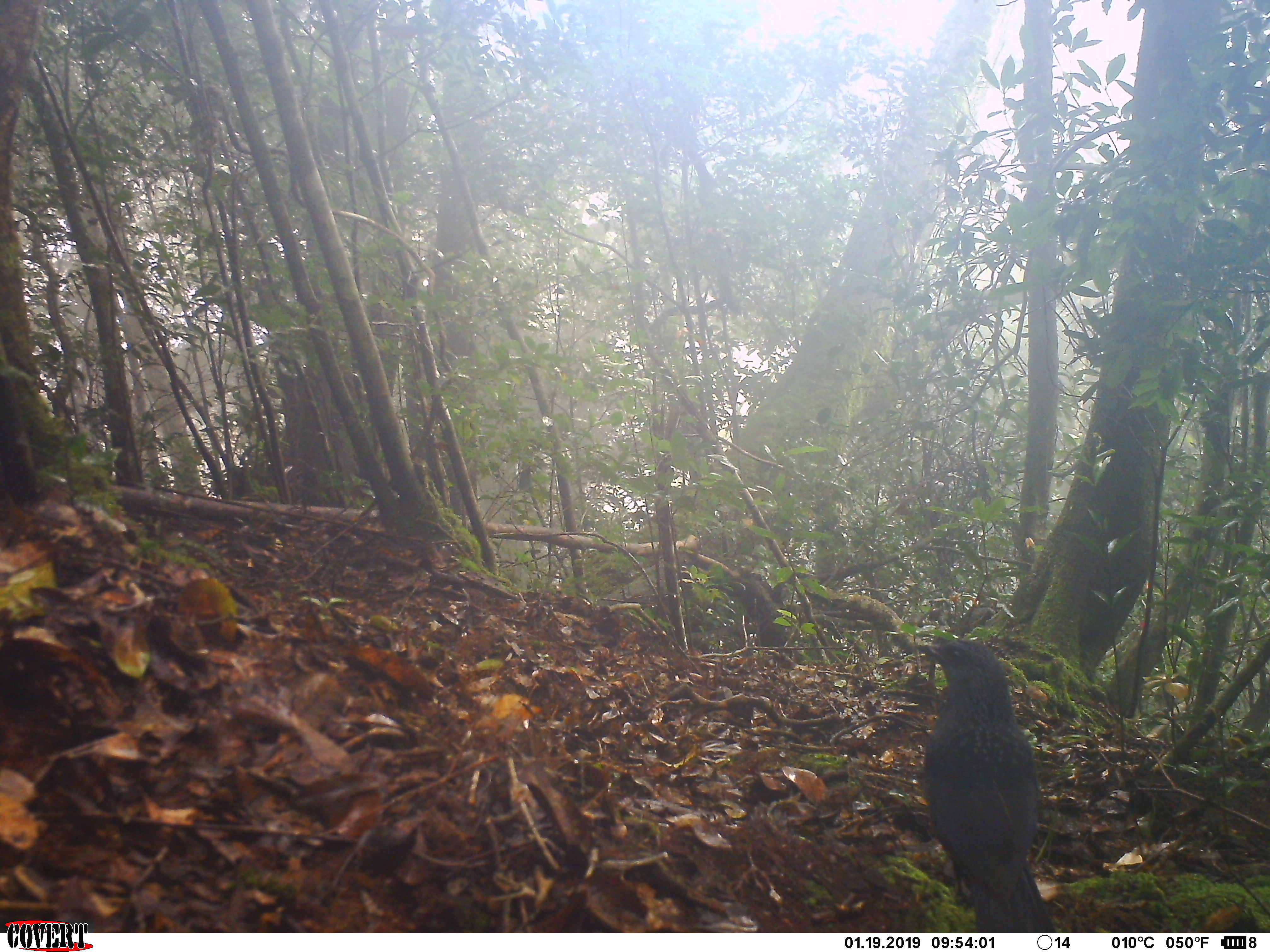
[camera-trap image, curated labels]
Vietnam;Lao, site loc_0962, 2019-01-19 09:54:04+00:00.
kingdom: Animalia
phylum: Chordata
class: Aves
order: Passeriformes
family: Muscicapidae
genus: Myophonus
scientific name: Myophonus caeruleus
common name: blue whistling thrush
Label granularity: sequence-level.